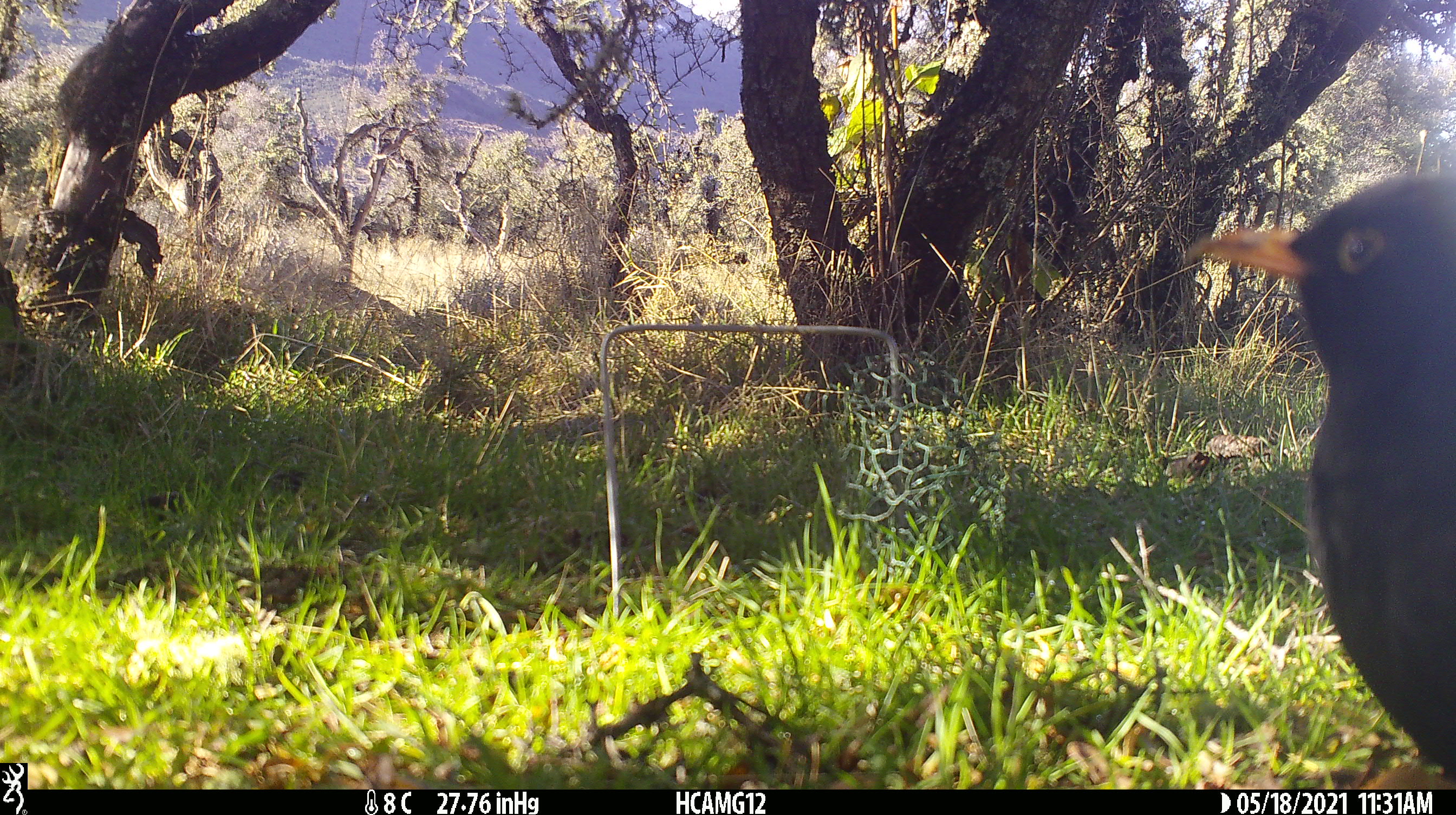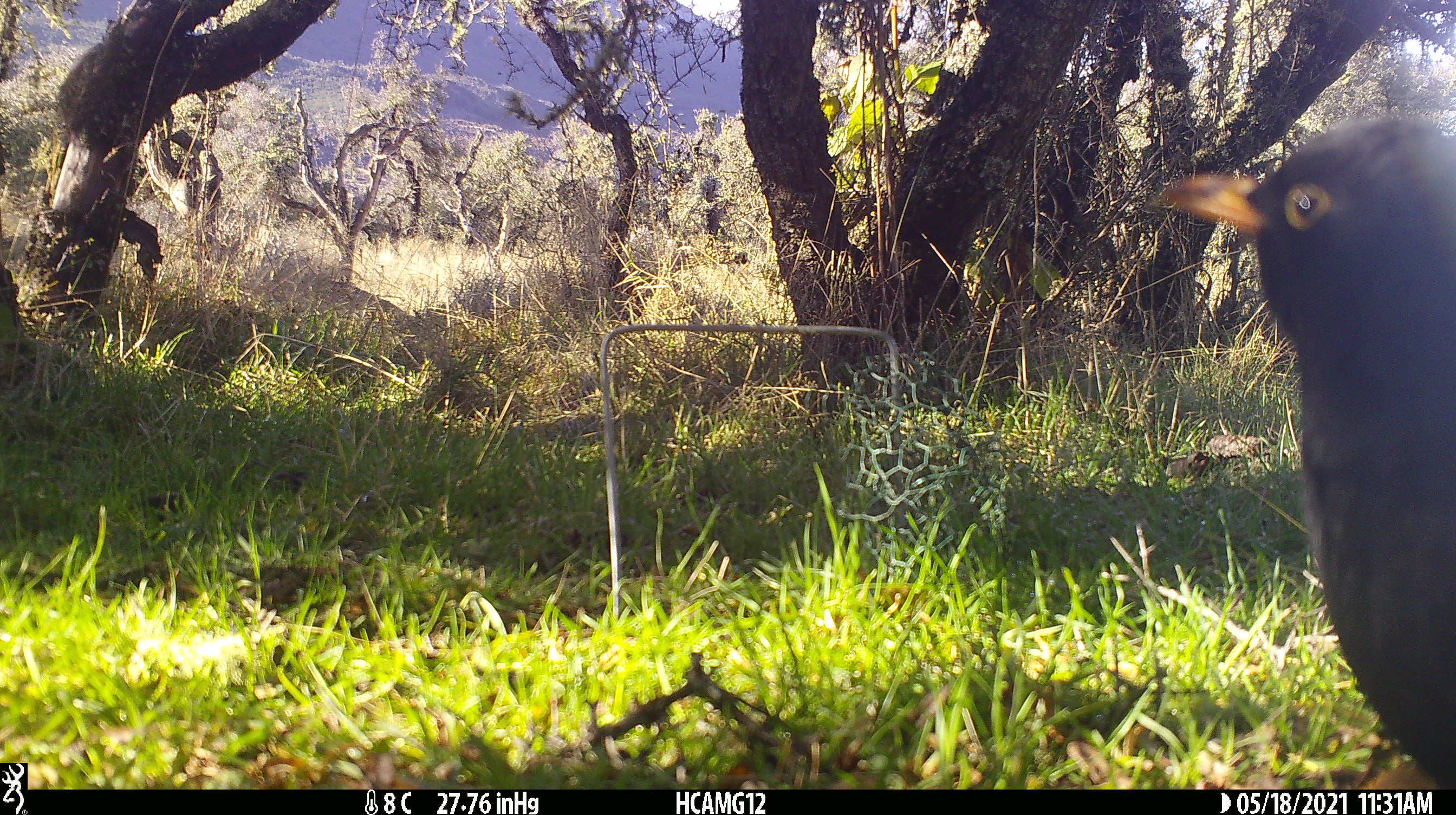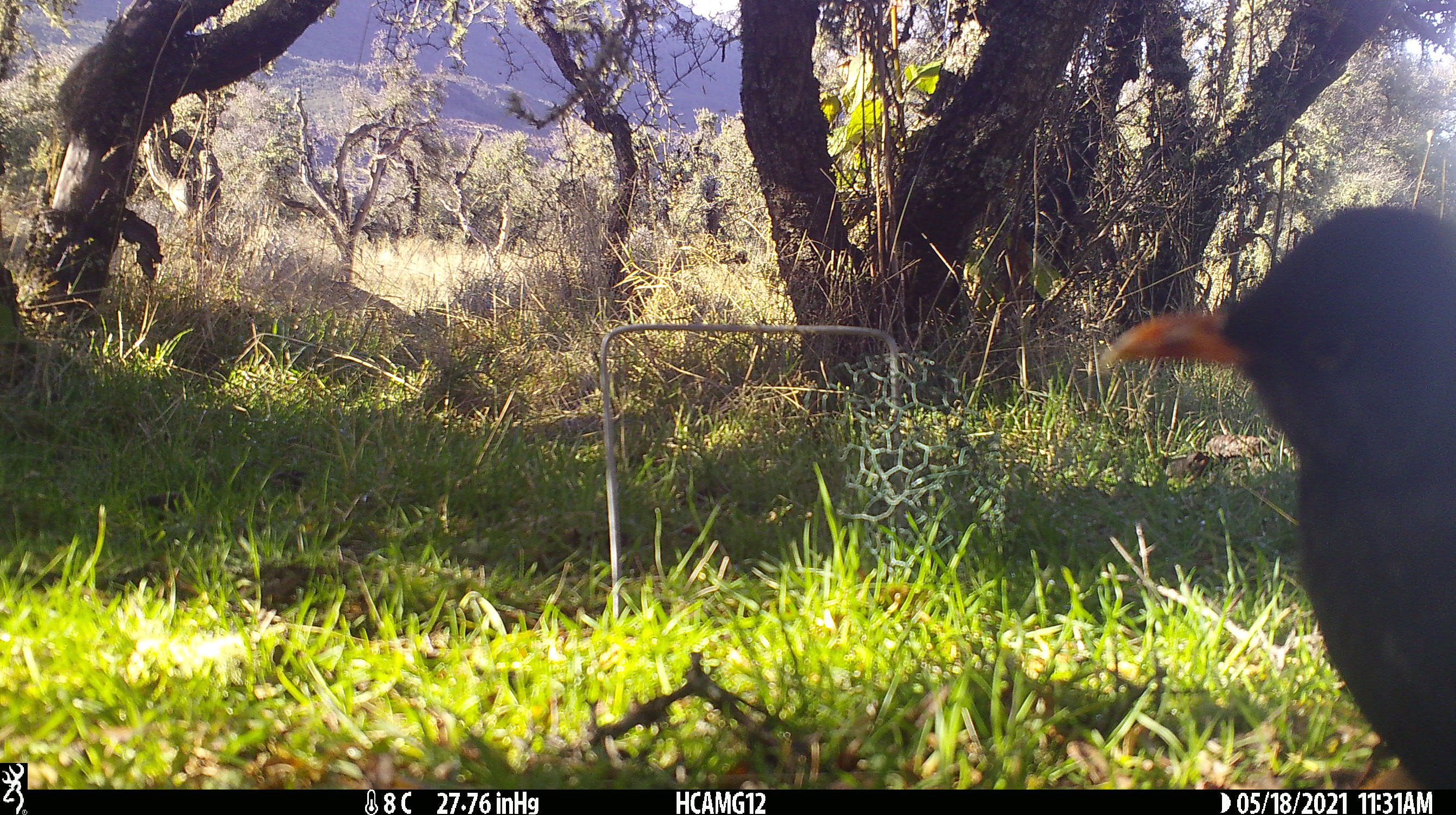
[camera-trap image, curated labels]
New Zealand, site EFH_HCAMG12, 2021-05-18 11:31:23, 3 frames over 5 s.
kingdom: Animalia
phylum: Chordata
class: Aves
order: Passeriformes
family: Turdidae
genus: Turdus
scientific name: Turdus merula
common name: eurasian blackbird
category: blackbird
Blackbird (eurasian blackbird) (Turdus merula).